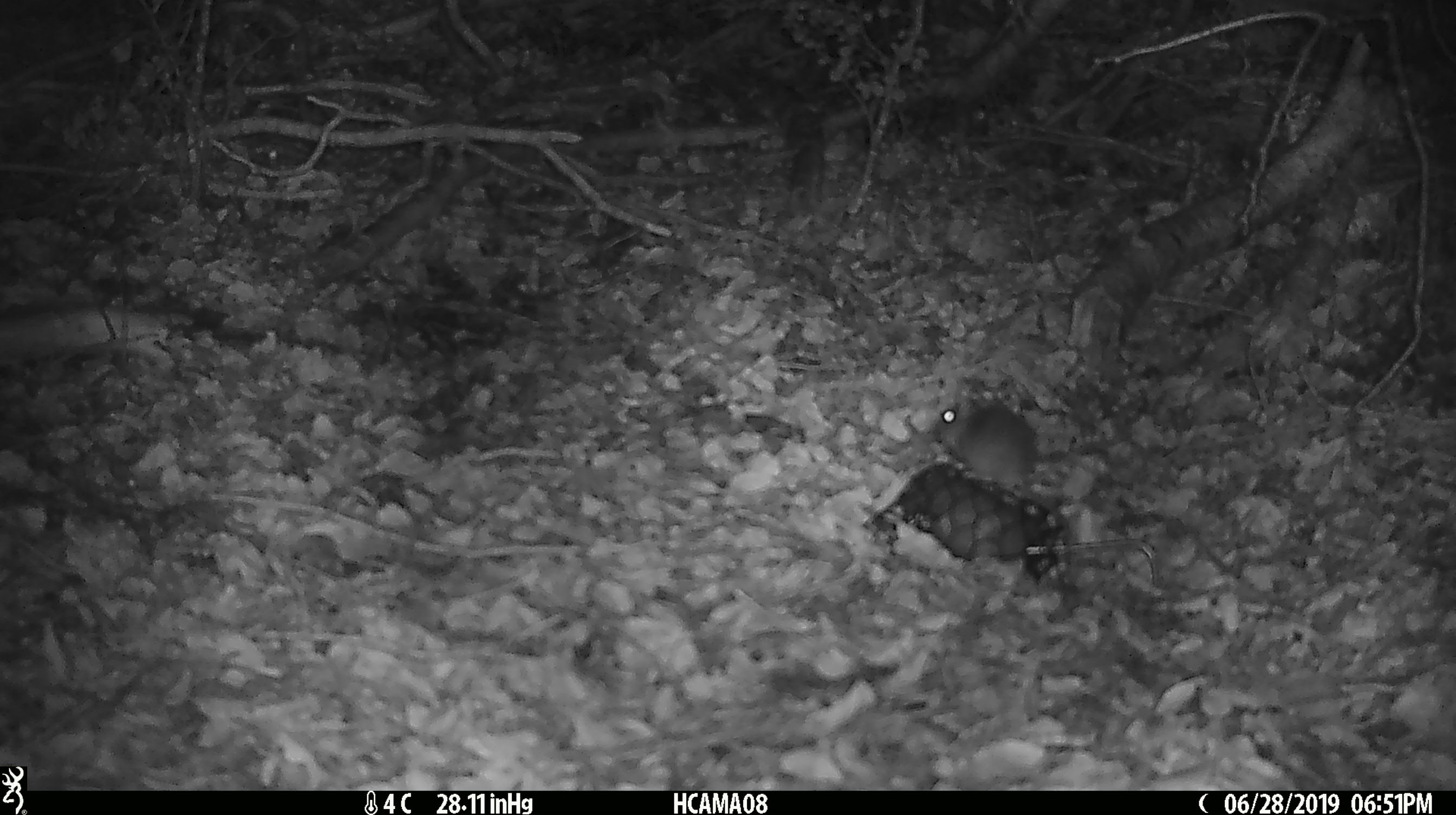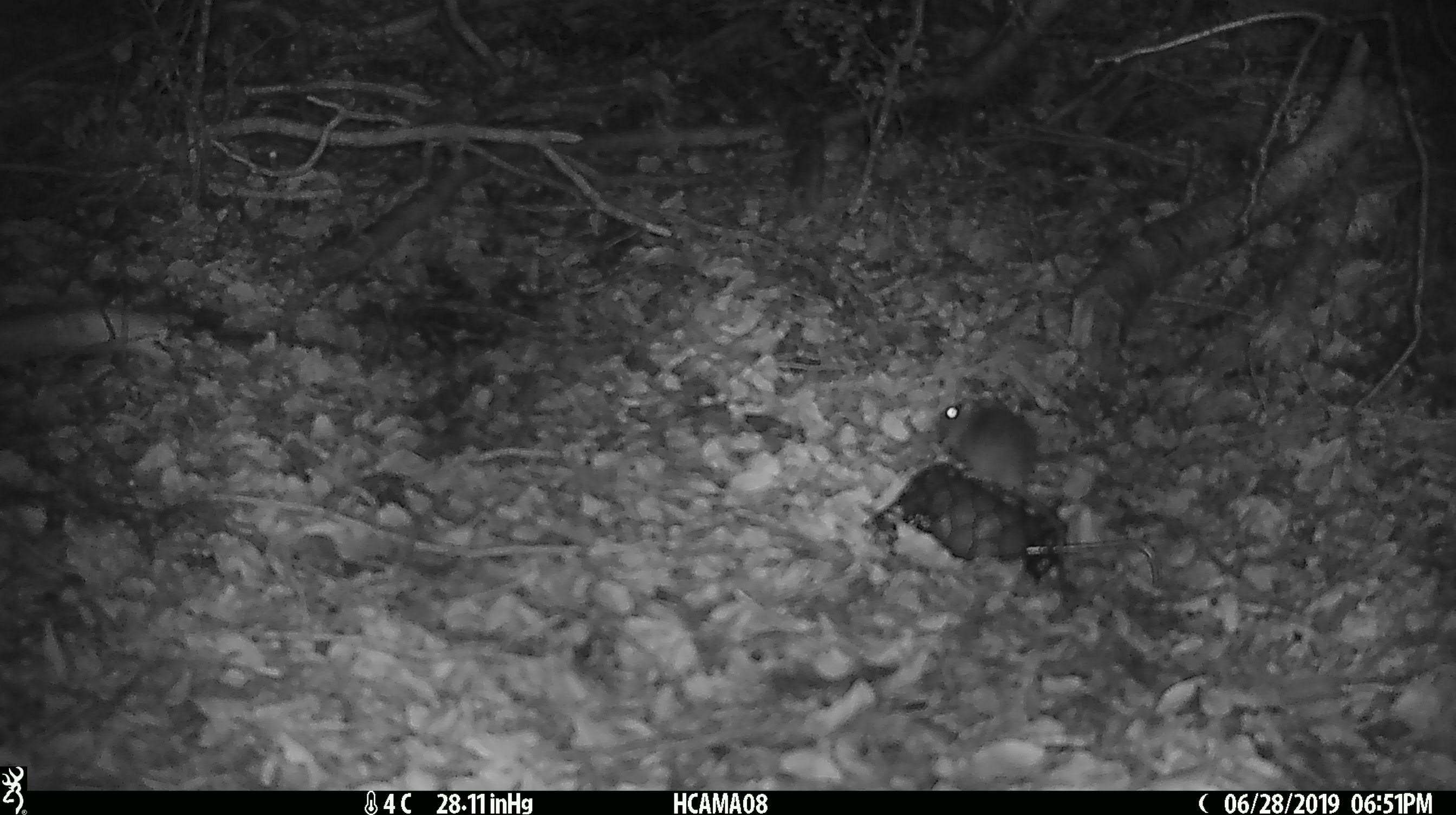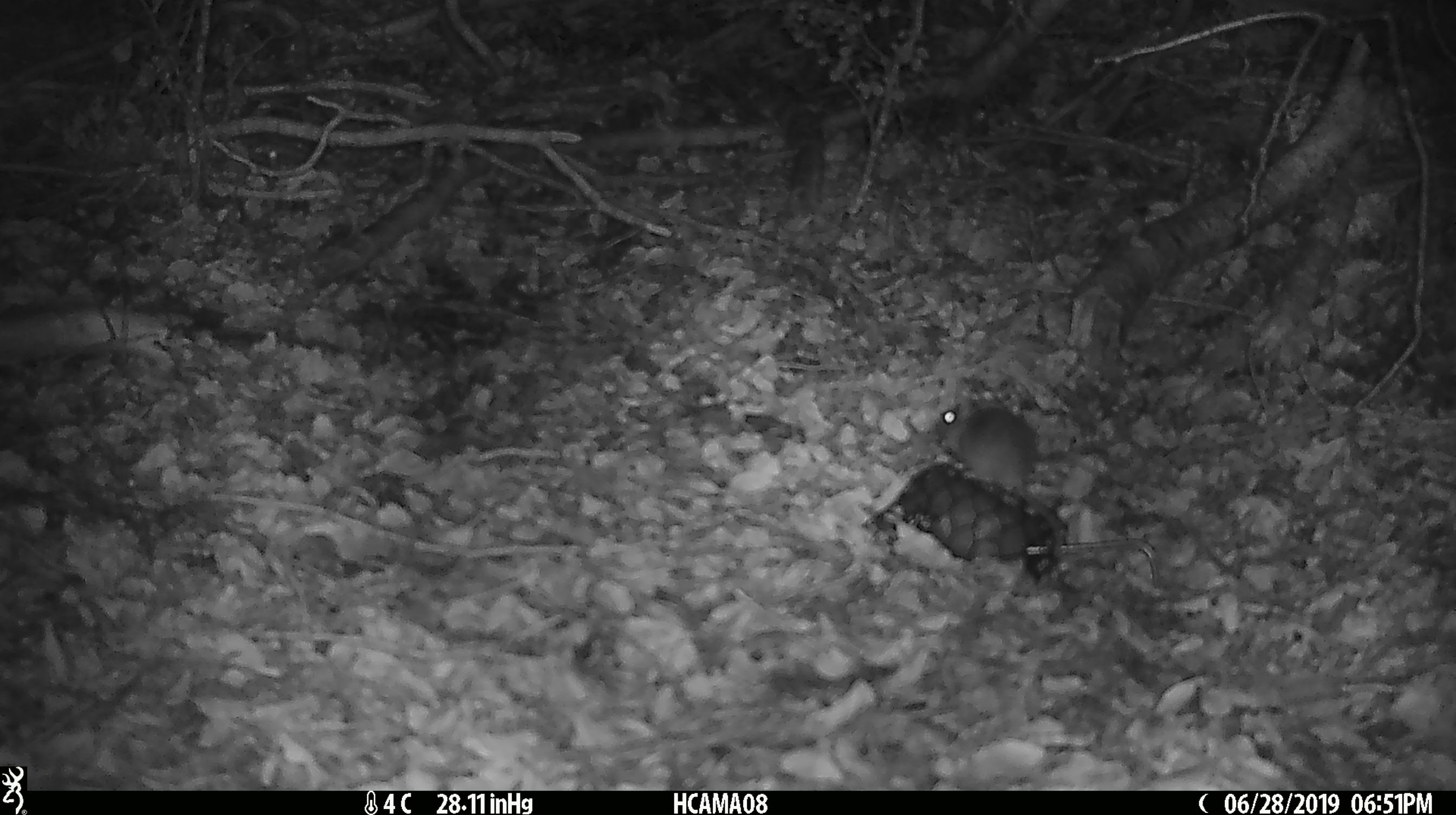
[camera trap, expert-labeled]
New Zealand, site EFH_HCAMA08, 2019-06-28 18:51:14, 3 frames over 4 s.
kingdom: Animalia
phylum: Chordata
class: Mammalia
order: Rodentia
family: Muridae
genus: Mus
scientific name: Mus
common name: mouse